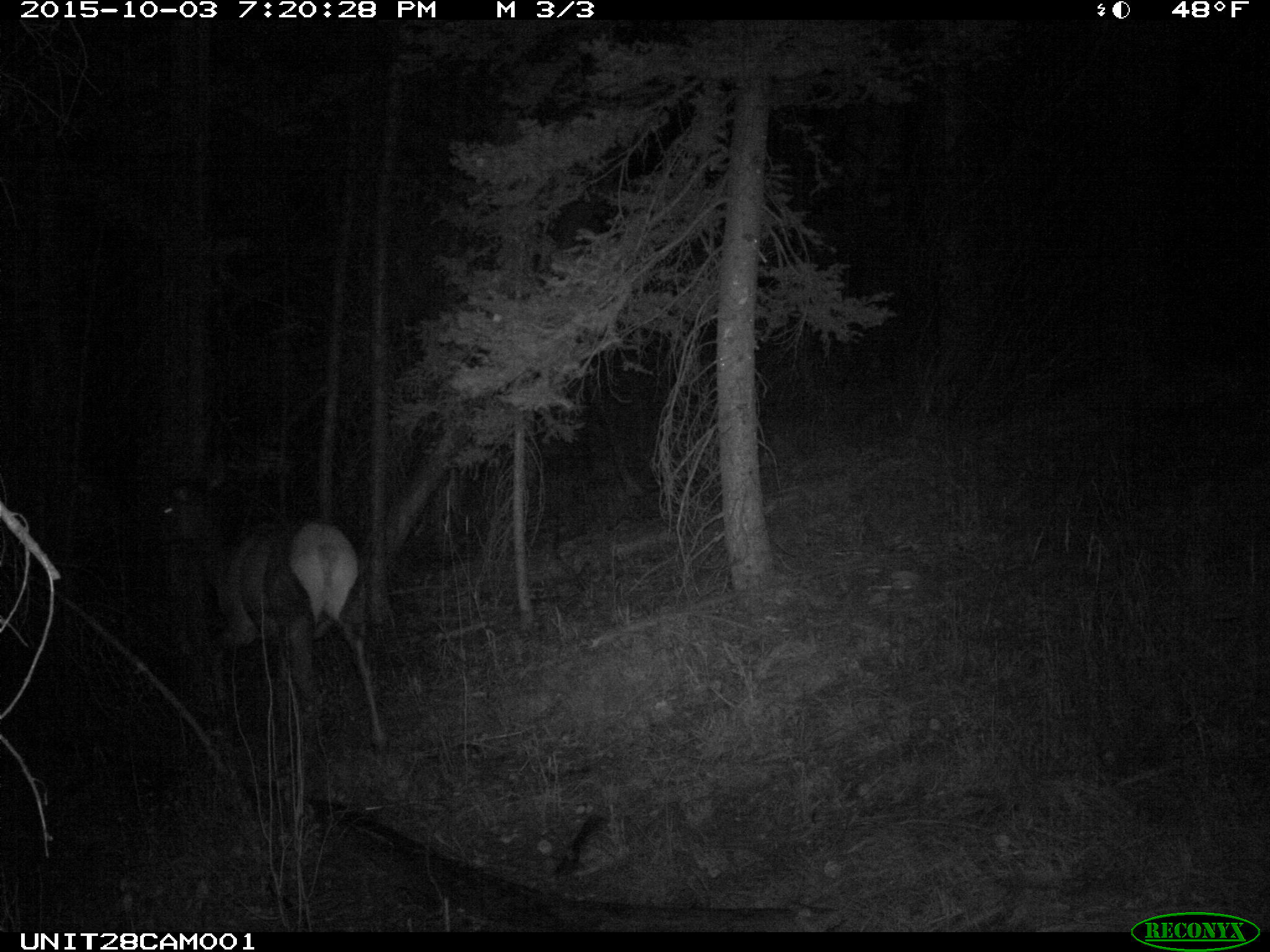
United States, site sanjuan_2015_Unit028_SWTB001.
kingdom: Animalia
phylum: Chordata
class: Mammalia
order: Artiodactyla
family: Cervidae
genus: Cervus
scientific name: Cervus elaphus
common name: red deer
Cervus elaphus (red deer).